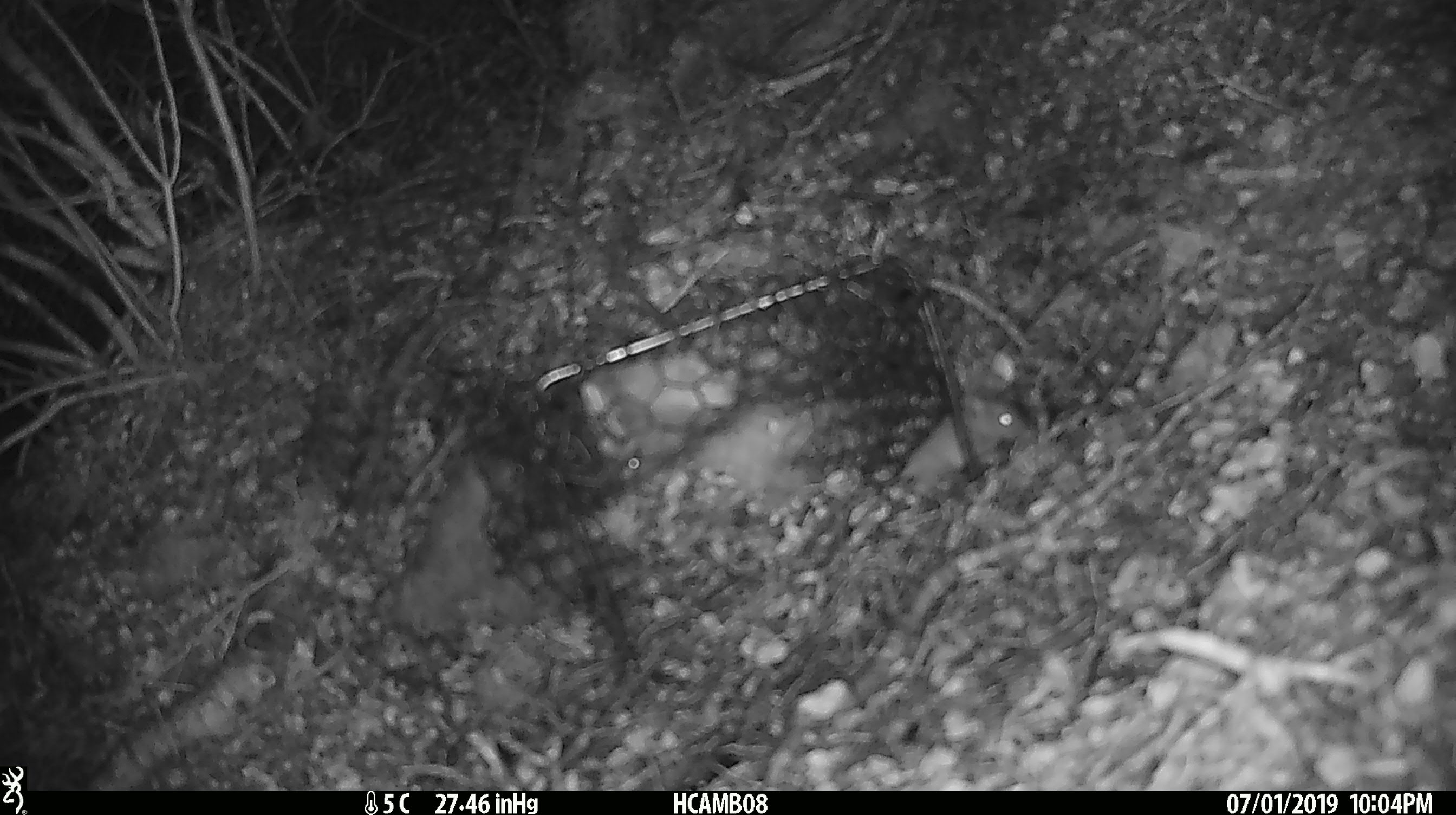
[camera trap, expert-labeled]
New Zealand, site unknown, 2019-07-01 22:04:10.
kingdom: Animalia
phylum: Chordata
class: Mammalia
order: Rodentia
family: Muridae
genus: Mus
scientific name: Mus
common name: mouse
Mouse (Mus).